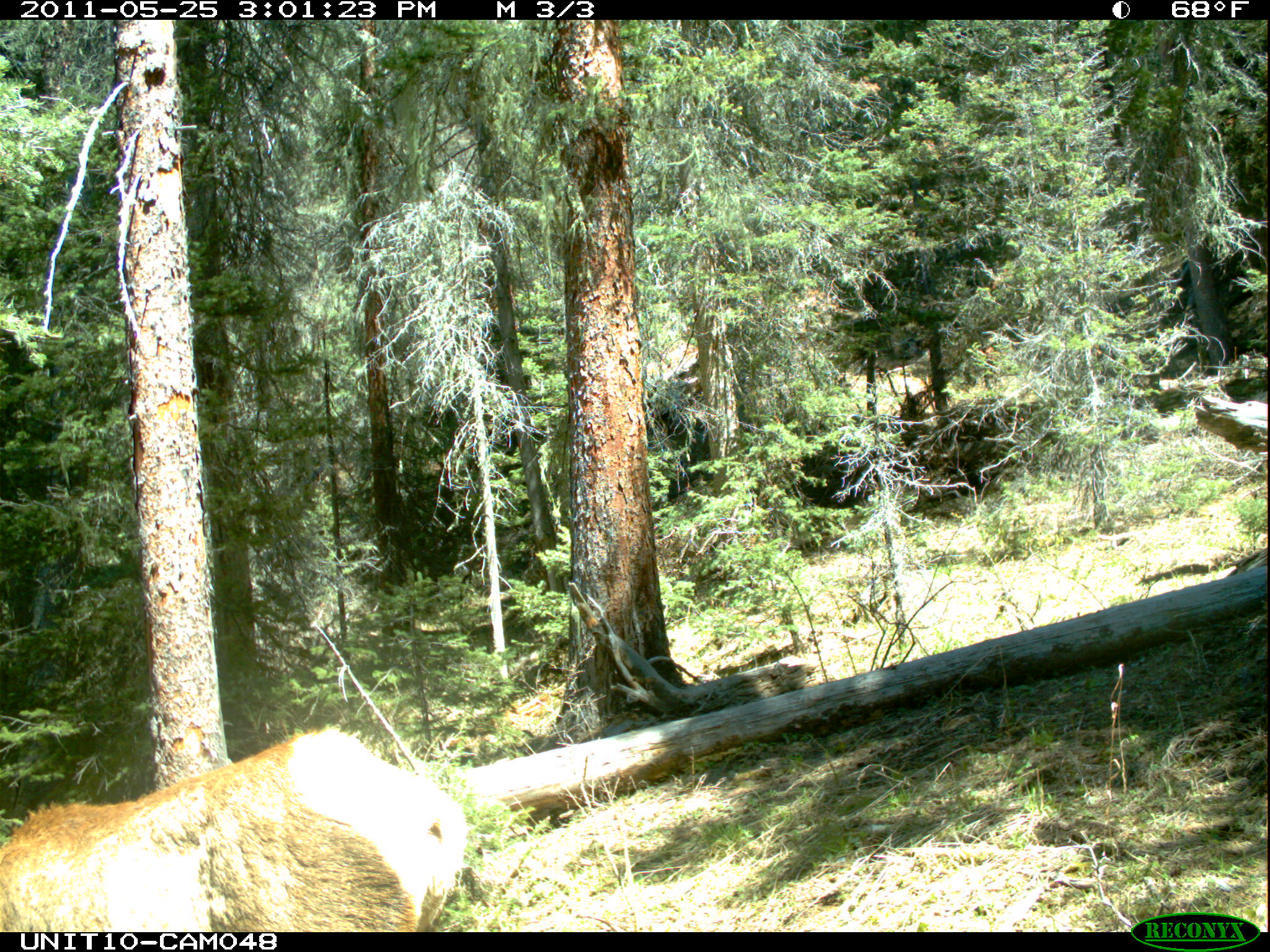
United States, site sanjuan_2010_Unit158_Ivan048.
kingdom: Animalia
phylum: Chordata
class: Mammalia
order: Artiodactyla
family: Cervidae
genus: Cervus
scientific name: Cervus elaphus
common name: red deer